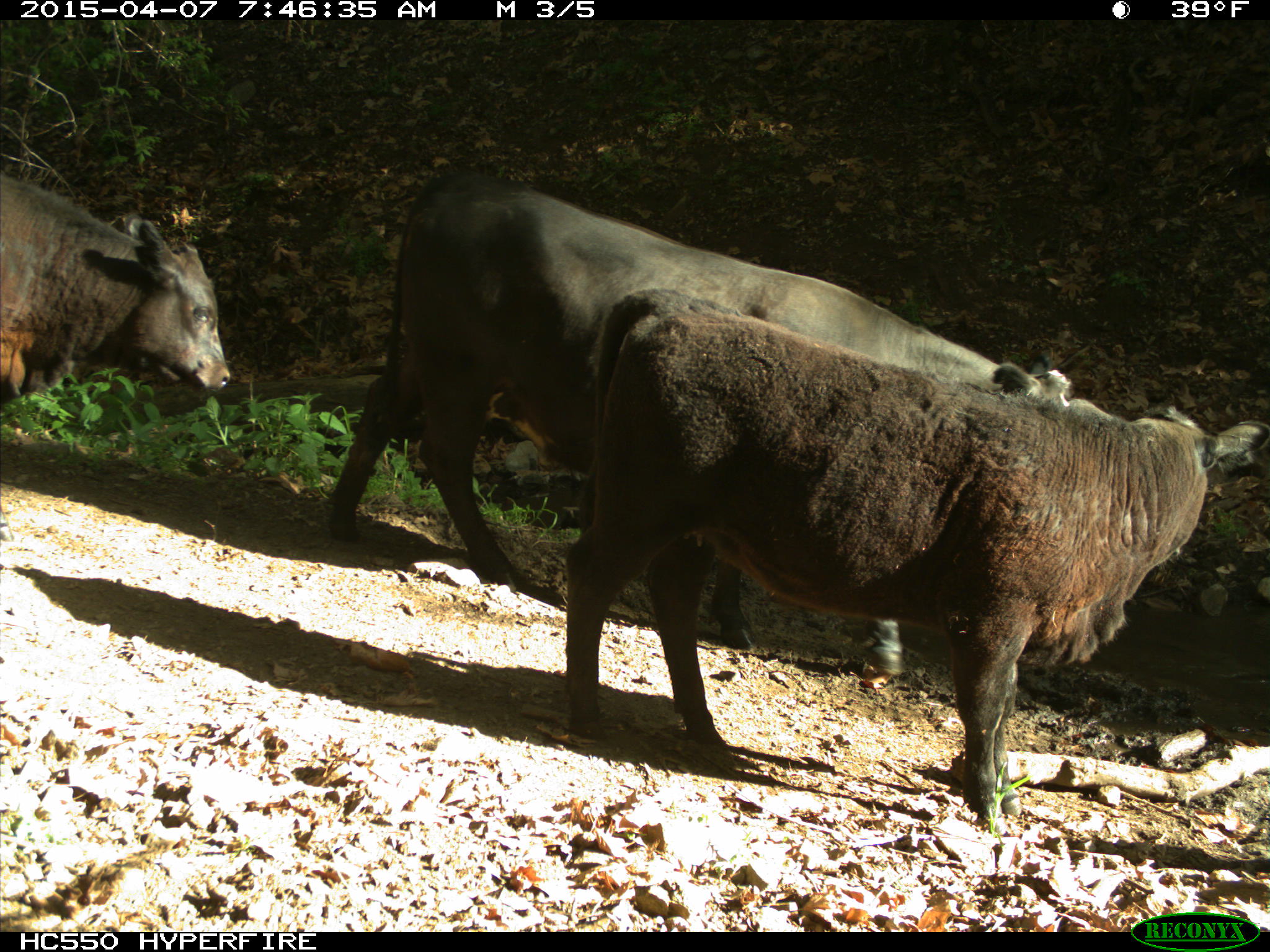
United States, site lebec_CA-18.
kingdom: Animalia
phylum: Chordata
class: Mammalia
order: Artiodactyla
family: Bovidae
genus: Bos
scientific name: Bos taurus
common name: domestic cow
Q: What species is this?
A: Bos taurus (domestic cow).